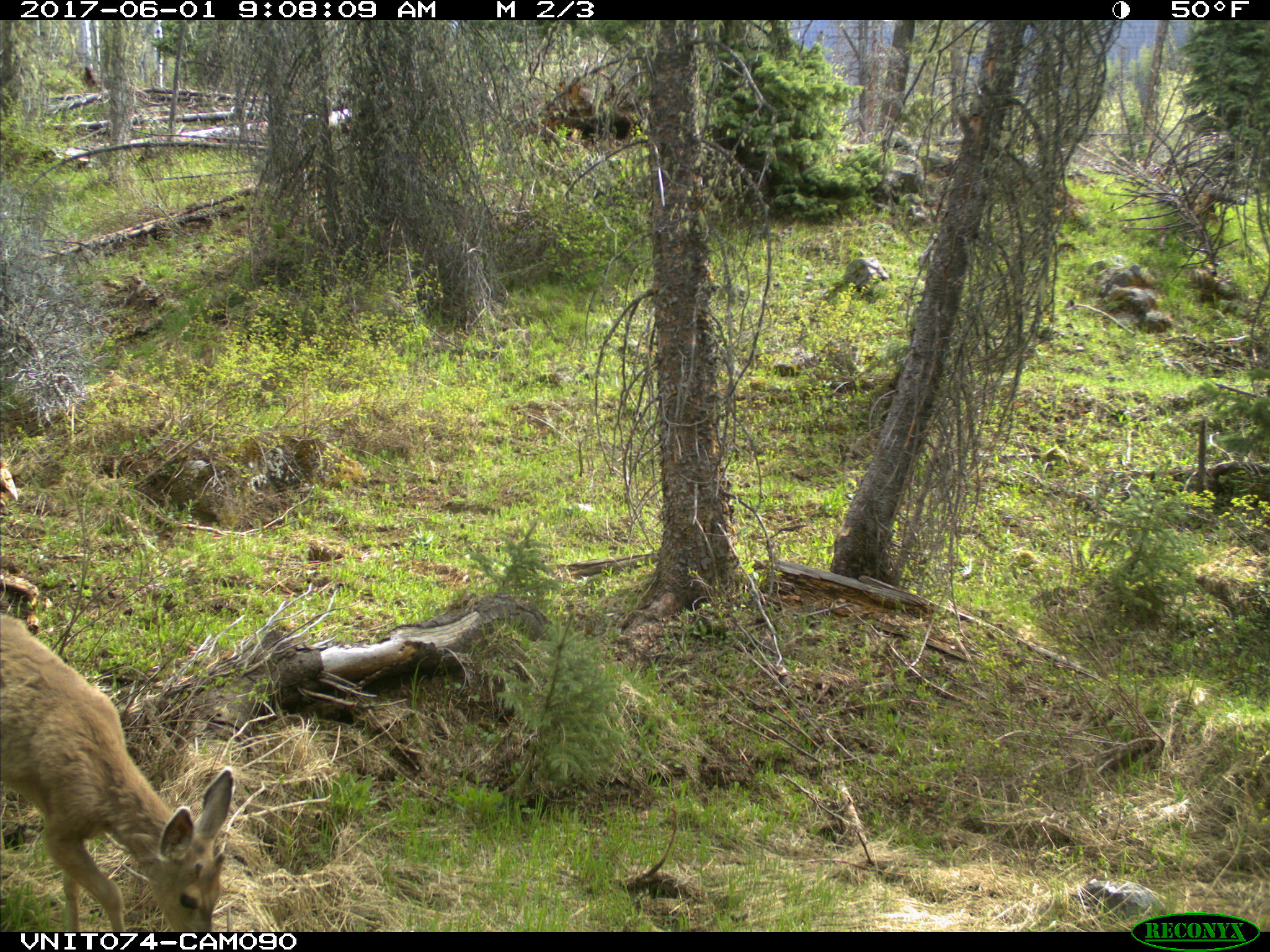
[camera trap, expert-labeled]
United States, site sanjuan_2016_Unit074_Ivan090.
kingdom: Animalia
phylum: Chordata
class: Mammalia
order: Artiodactyla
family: Cervidae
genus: Odocoileus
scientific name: Odocoileus hemionus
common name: mule deer